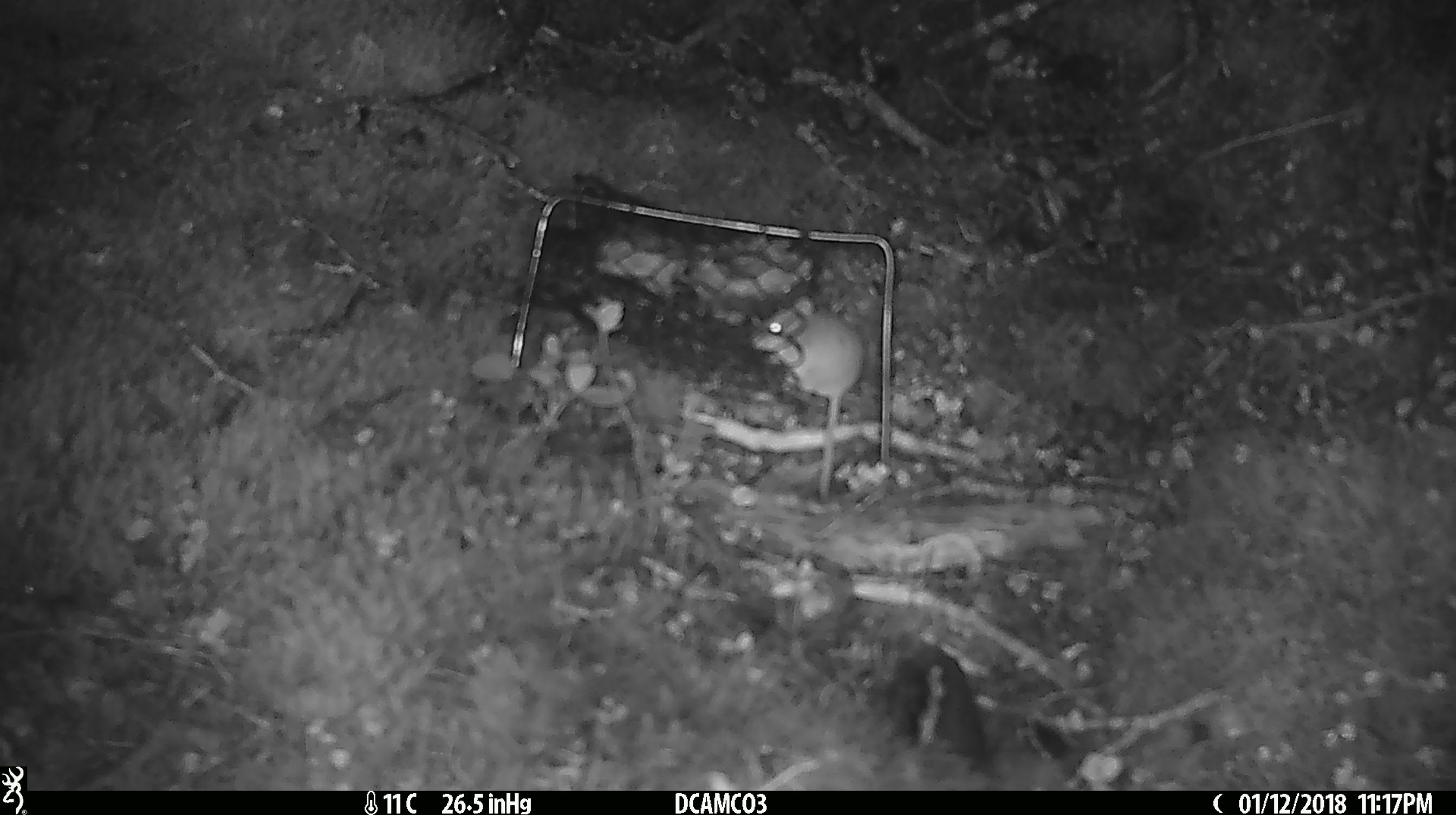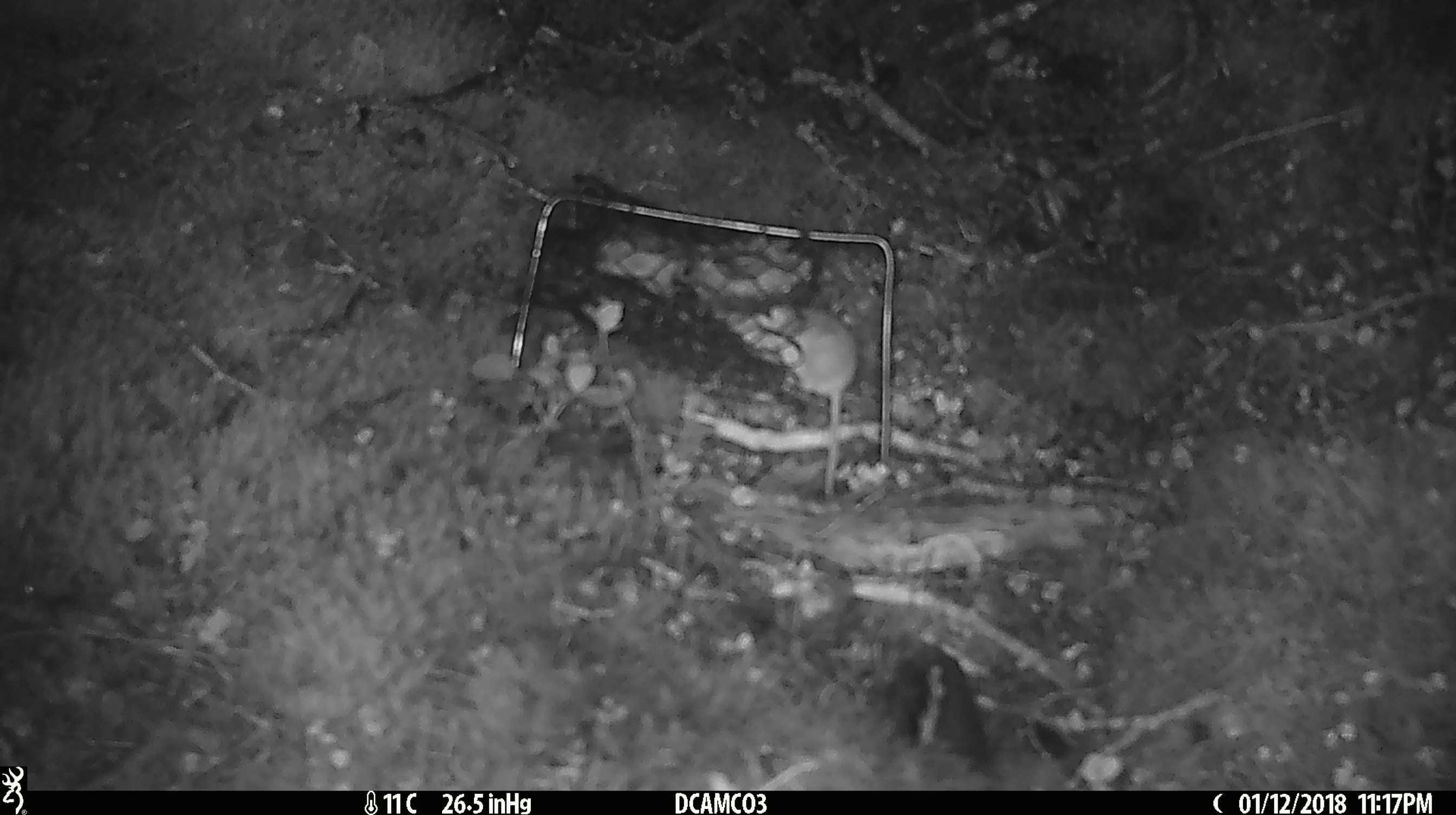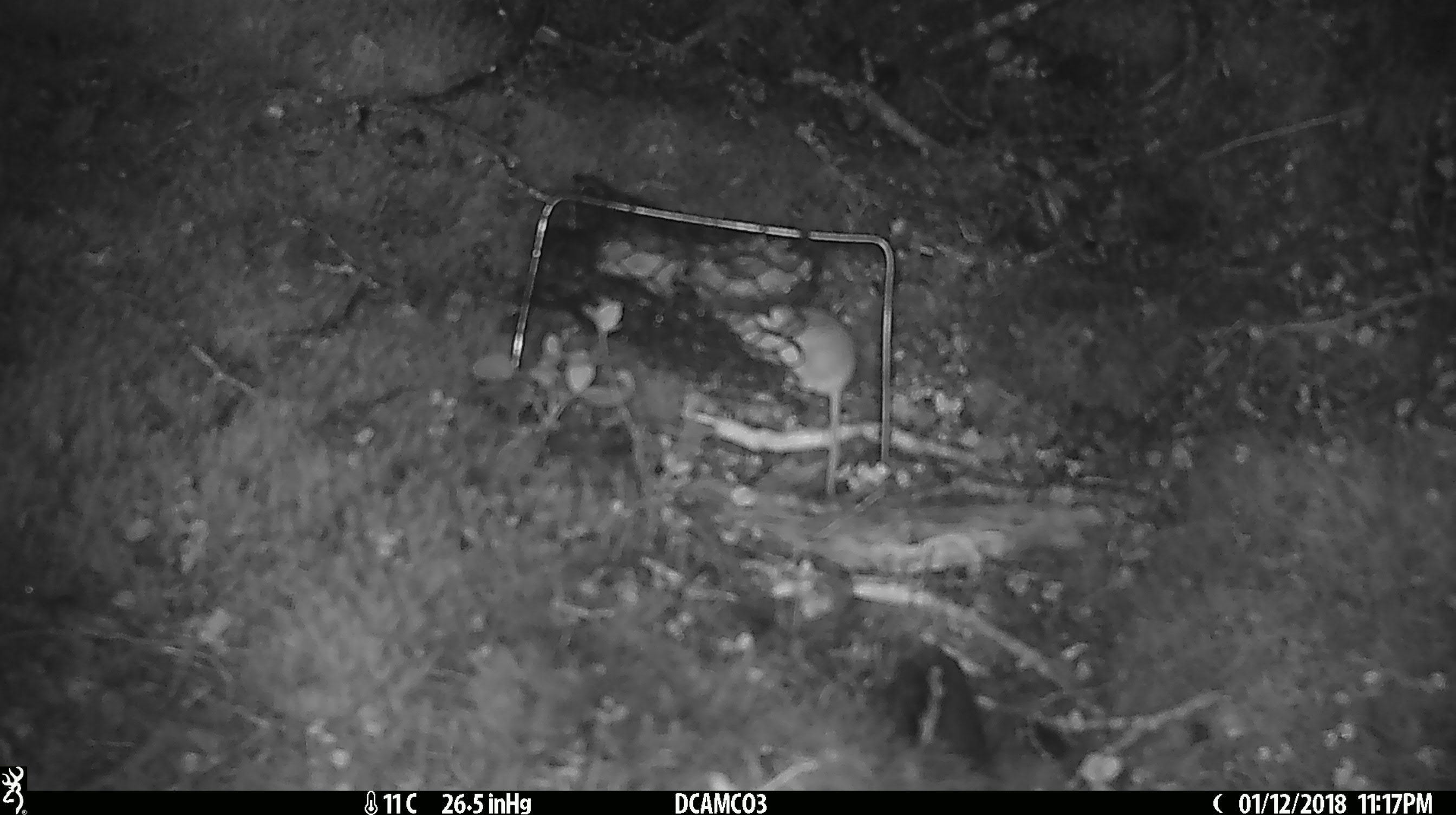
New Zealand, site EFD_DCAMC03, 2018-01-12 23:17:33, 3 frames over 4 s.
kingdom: Animalia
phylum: Chordata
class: Mammalia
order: Rodentia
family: Muridae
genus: Mus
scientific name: Mus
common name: mouse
Mouse (Mus).